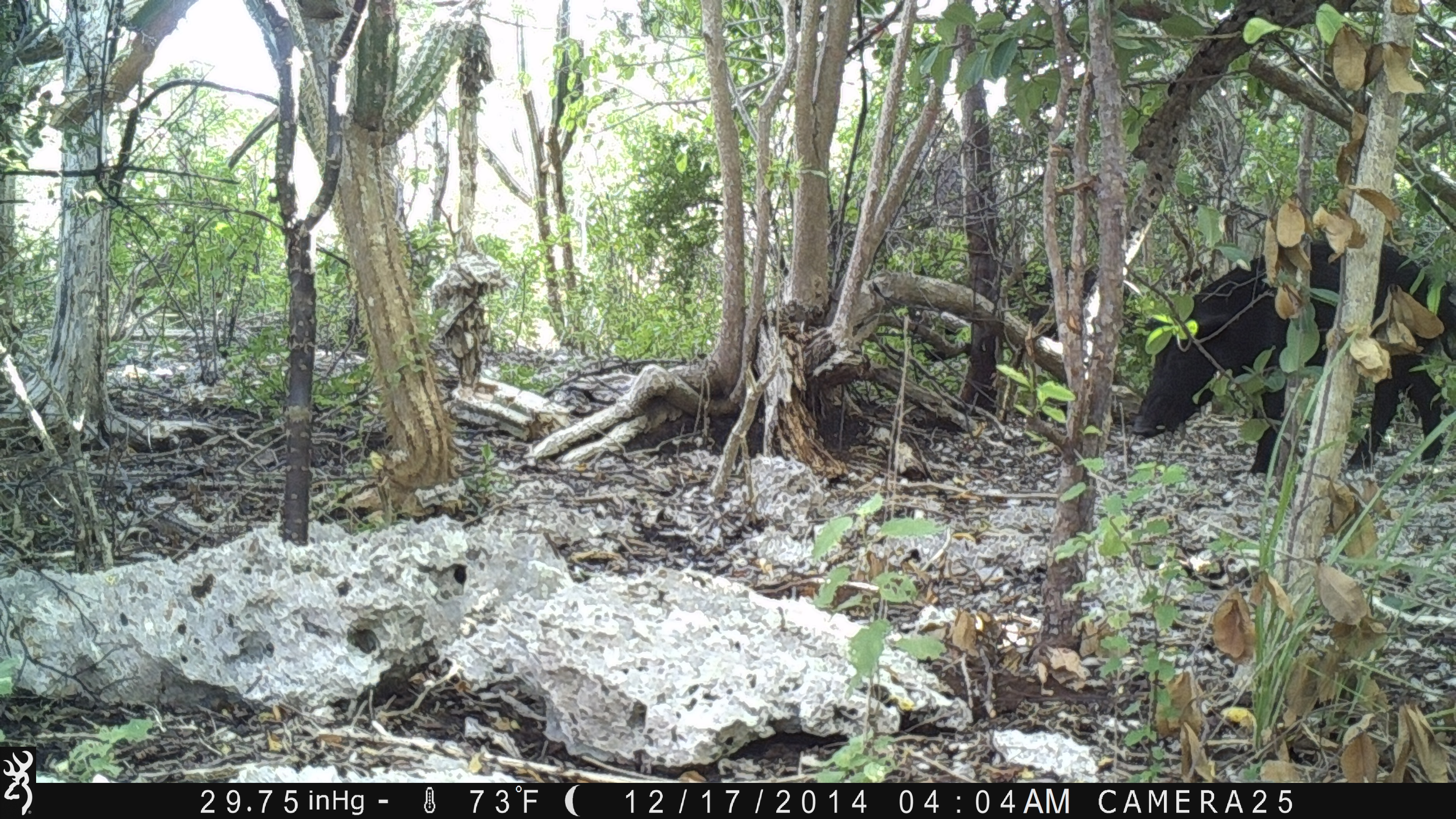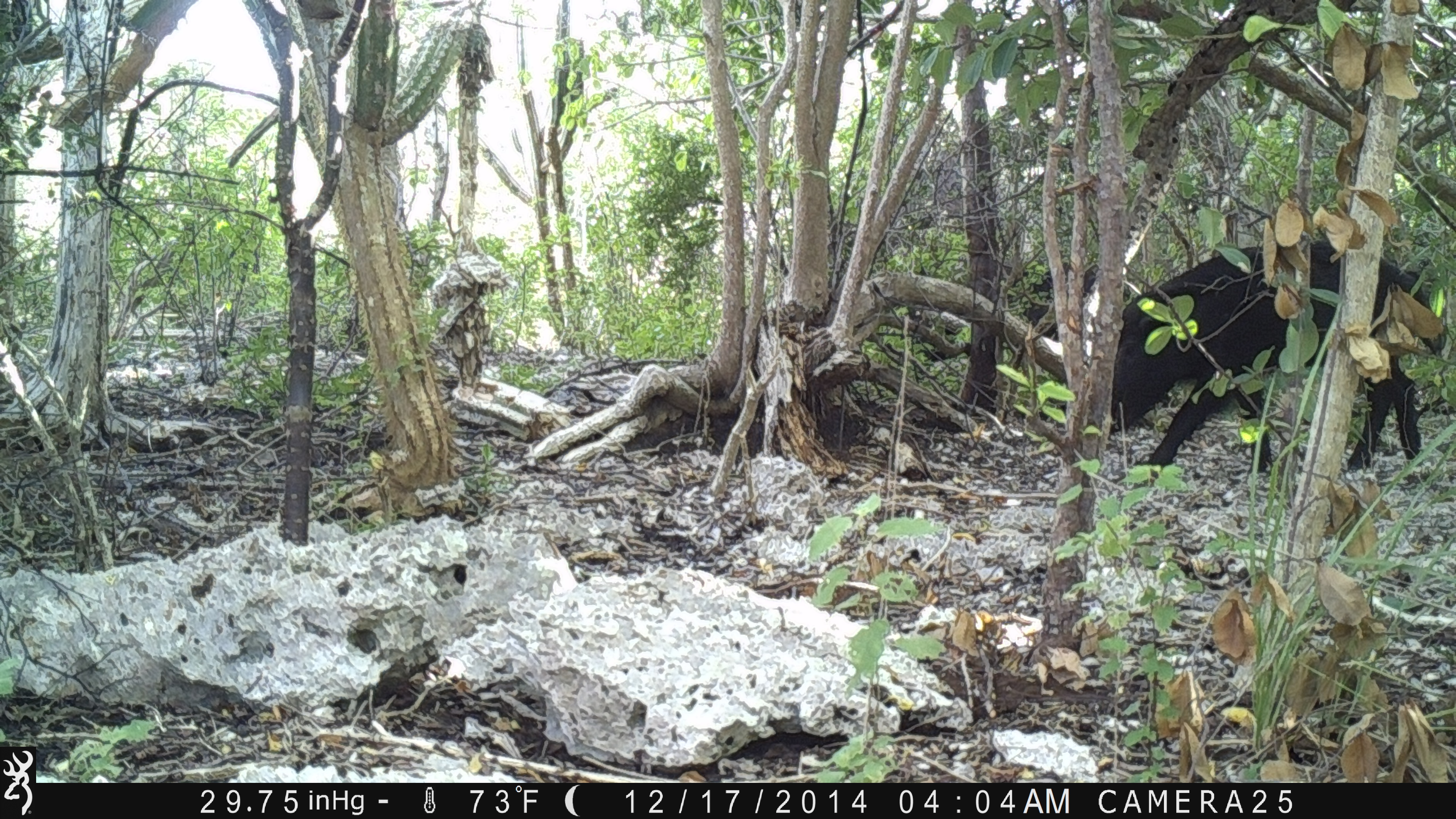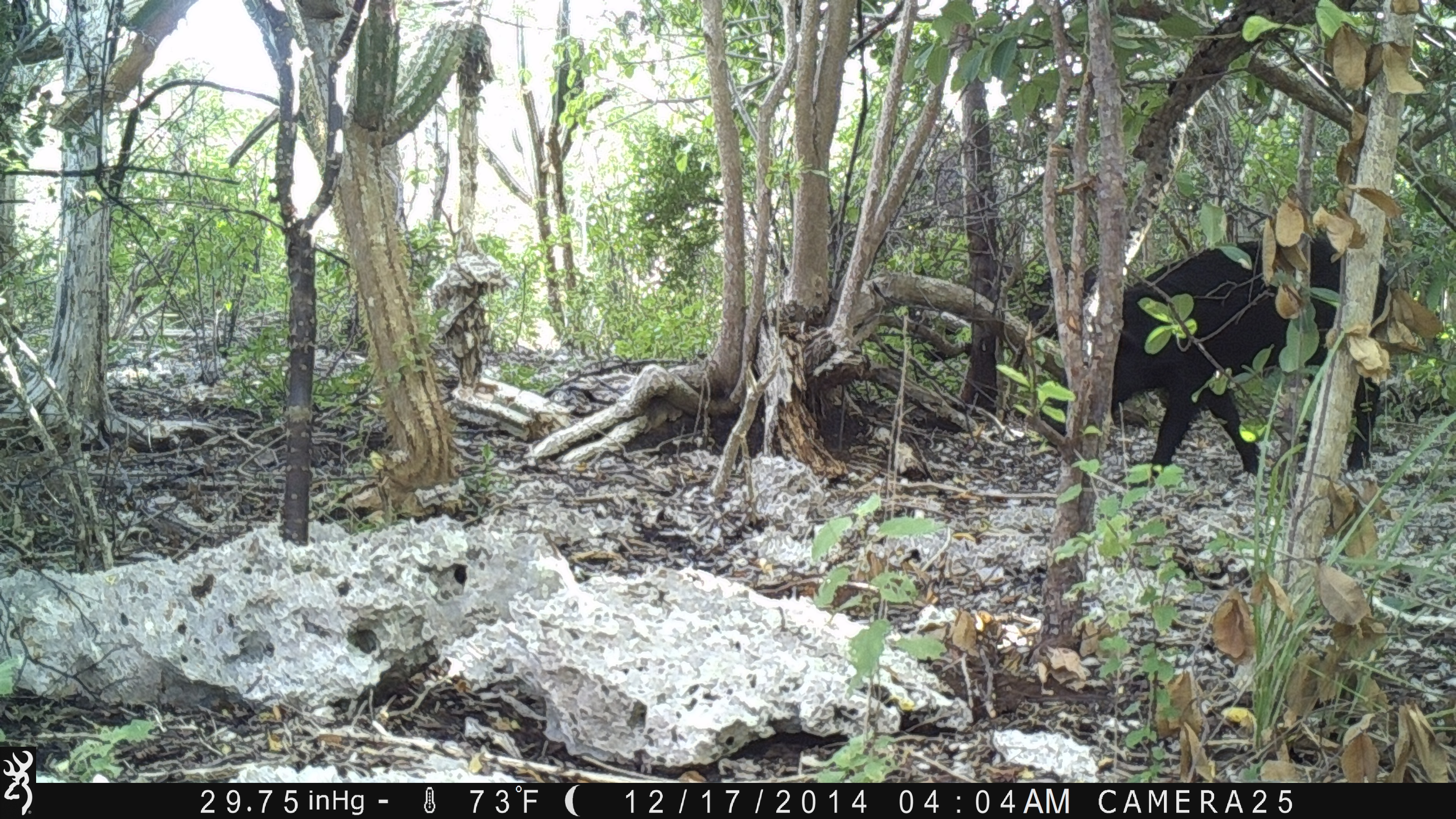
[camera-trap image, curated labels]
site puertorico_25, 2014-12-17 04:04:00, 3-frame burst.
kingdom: Animalia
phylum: Chordata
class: Mammalia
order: Artiodactyla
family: Suidae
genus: Sus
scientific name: Sus scrofa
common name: pig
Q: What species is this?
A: Pig (Sus scrofa).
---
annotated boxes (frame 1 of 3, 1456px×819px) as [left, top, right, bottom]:
pig: [1126, 211, 1452, 485]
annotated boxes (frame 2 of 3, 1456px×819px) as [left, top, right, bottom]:
pig: [1035, 221, 1444, 489]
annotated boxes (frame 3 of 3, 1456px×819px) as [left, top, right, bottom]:
pig: [1037, 206, 1397, 497]